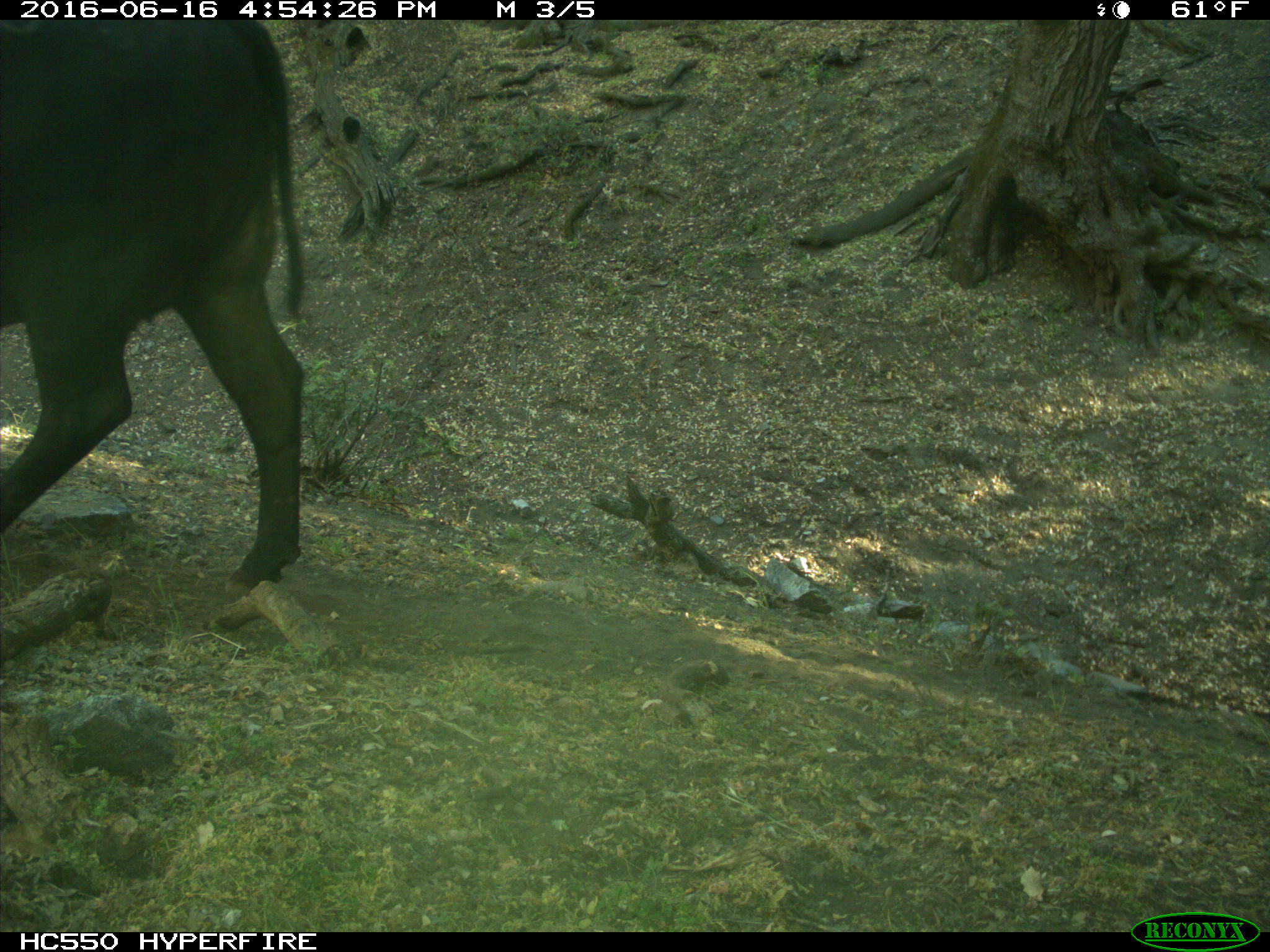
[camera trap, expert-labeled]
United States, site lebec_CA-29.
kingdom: Animalia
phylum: Chordata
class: Mammalia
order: Artiodactyla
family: Bovidae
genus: Bos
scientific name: Bos taurus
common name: domestic cow